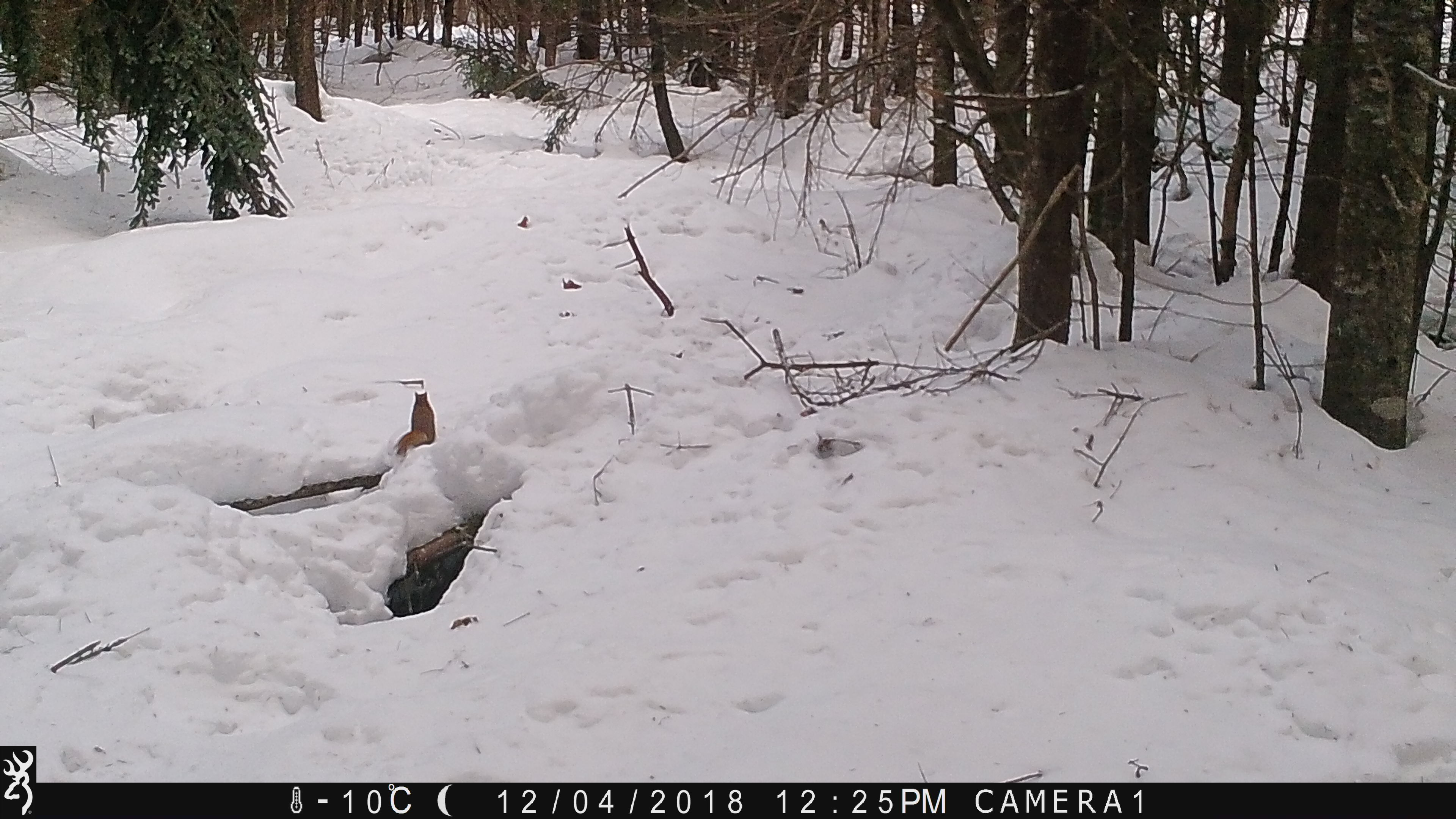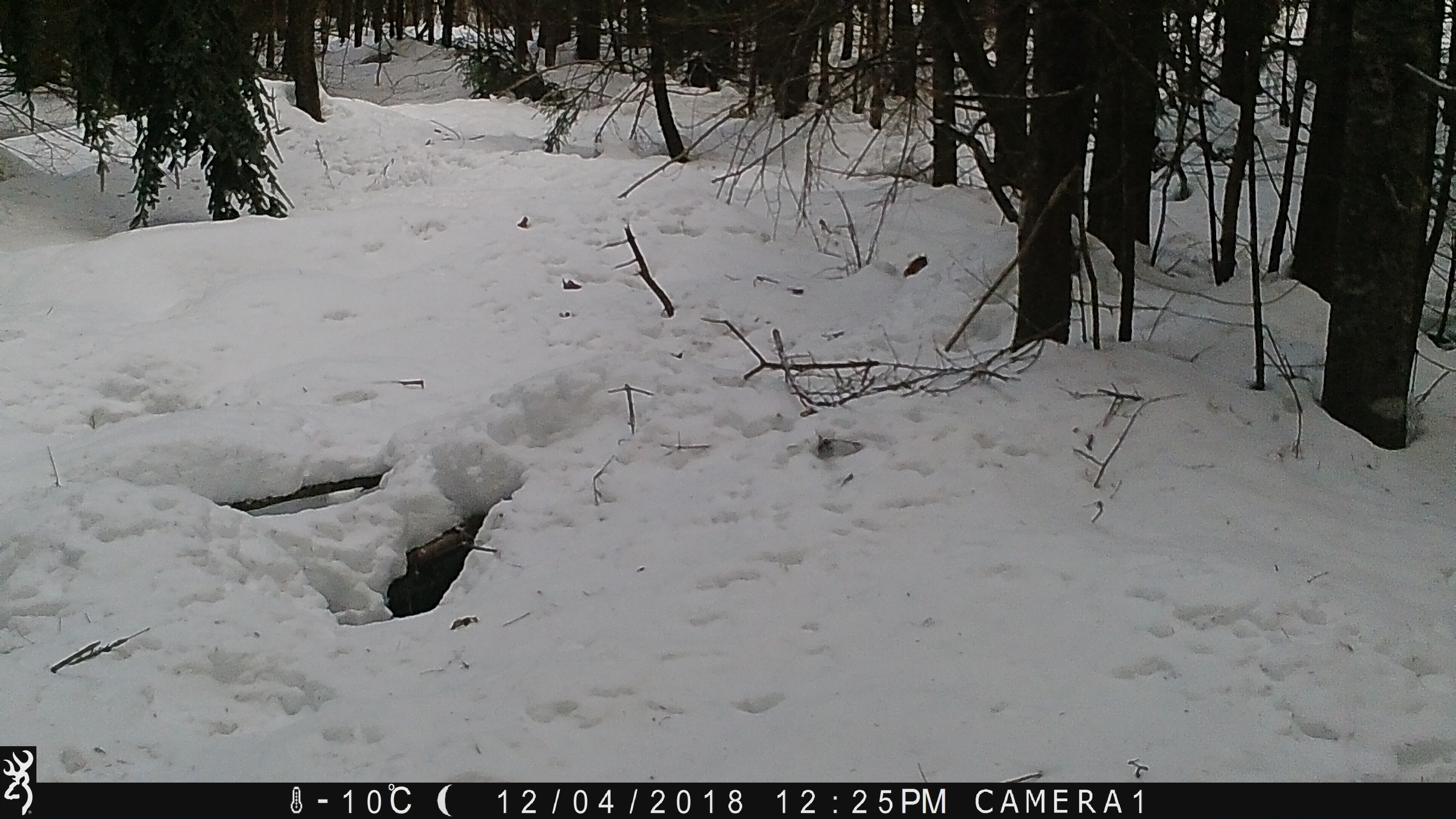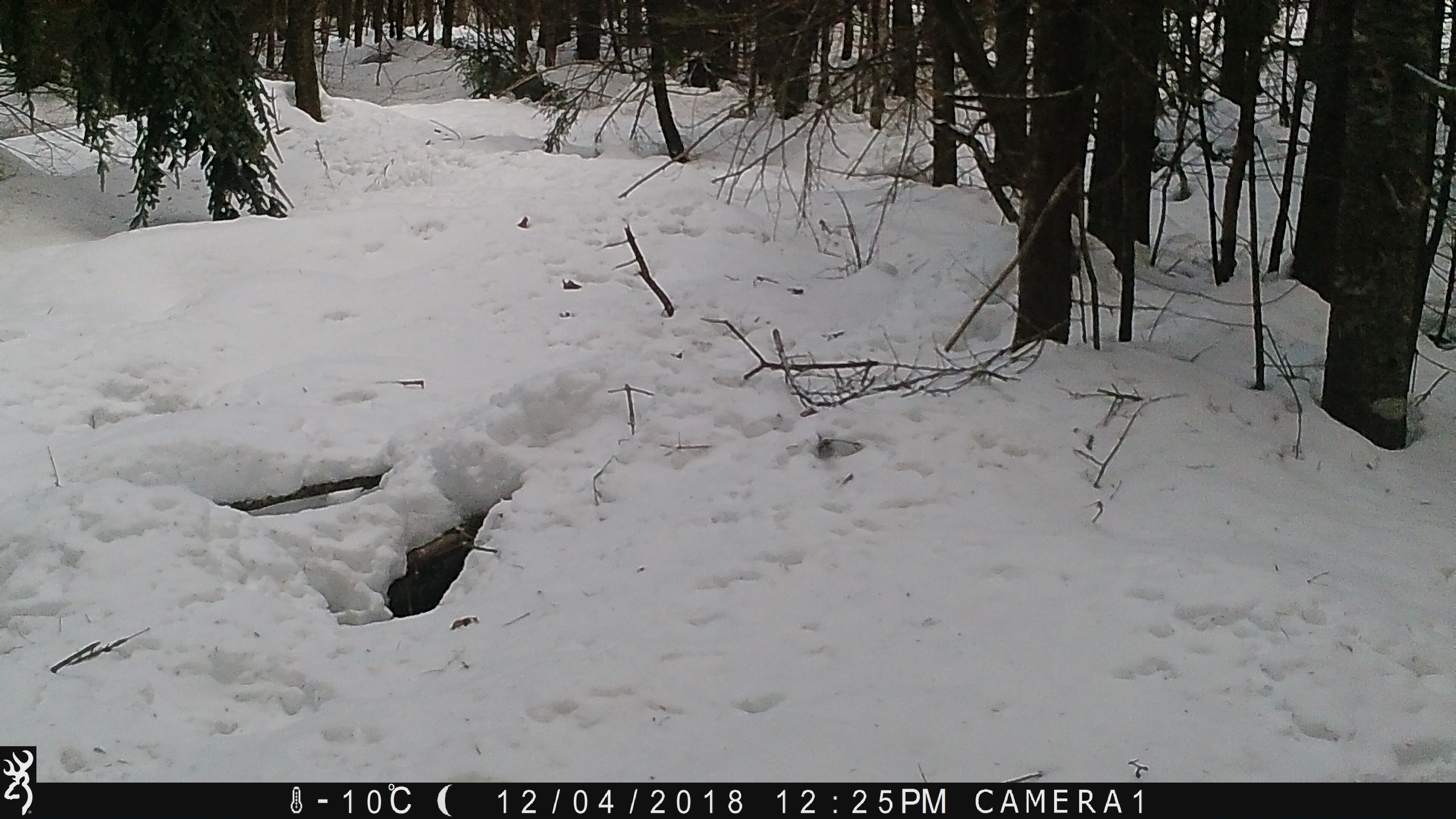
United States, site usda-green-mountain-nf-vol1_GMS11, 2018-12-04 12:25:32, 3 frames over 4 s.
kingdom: Animalia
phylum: Chordata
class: Mammalia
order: Rodentia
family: Sciuridae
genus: Tamiasciurus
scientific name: Tamiasciurus hudsonicus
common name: red squirrel